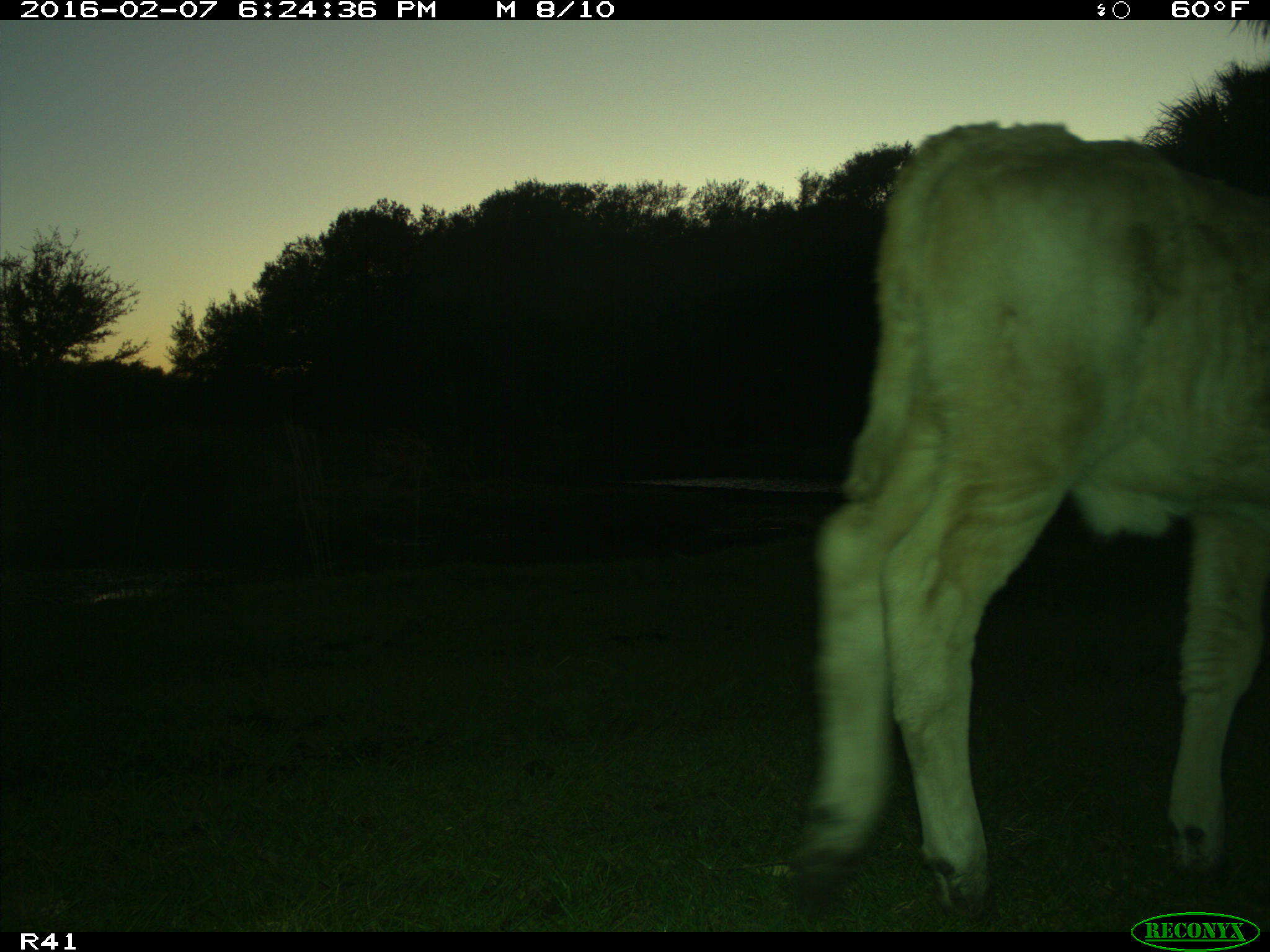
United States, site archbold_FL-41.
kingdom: Animalia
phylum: Chordata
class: Mammalia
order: Artiodactyla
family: Bovidae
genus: Bos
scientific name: Bos taurus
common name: domestic cow